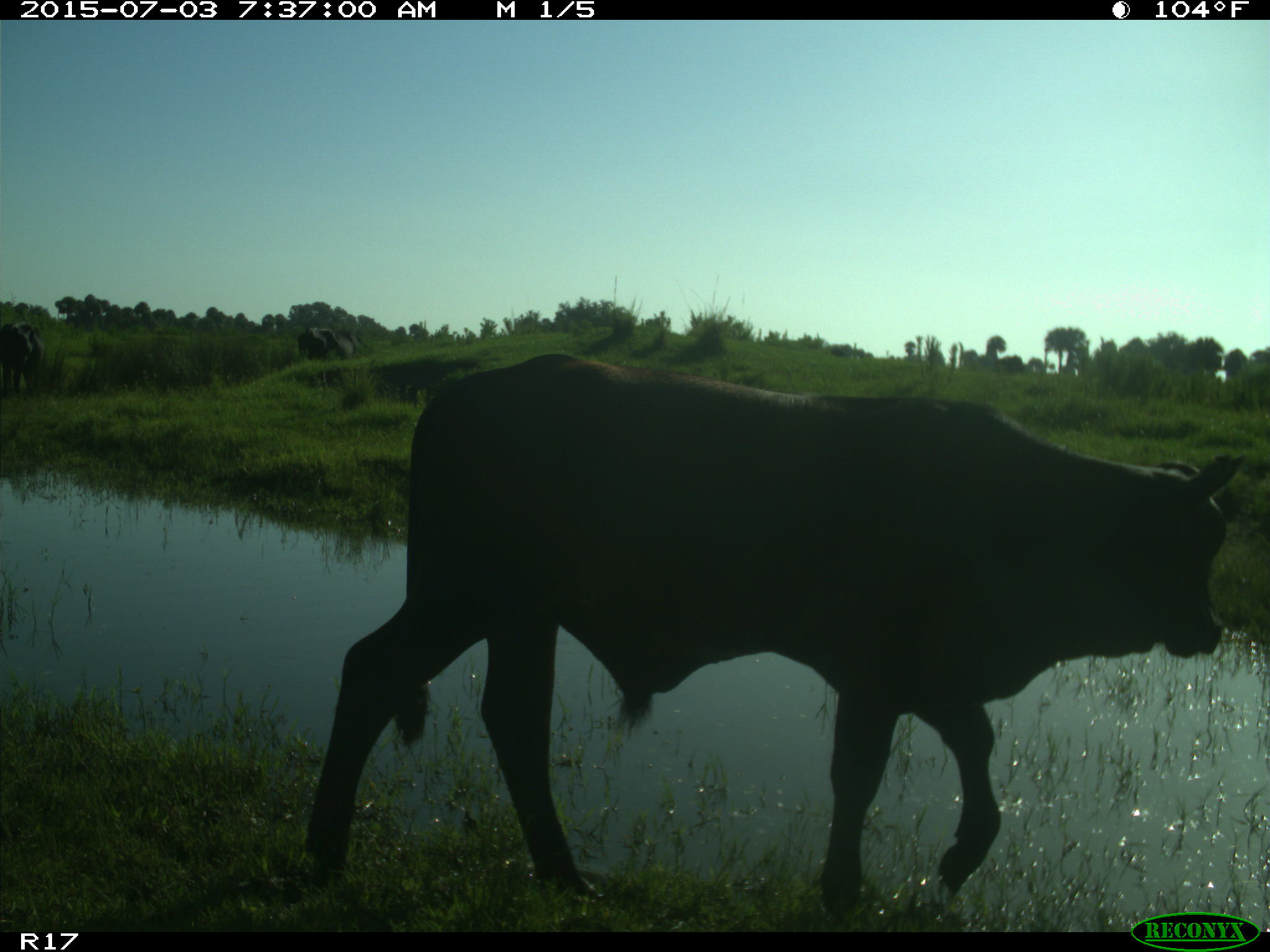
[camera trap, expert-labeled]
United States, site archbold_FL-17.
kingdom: Animalia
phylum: Chordata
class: Mammalia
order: Artiodactyla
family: Bovidae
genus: Bos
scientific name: Bos taurus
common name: domestic cow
Bos taurus (domestic cow).